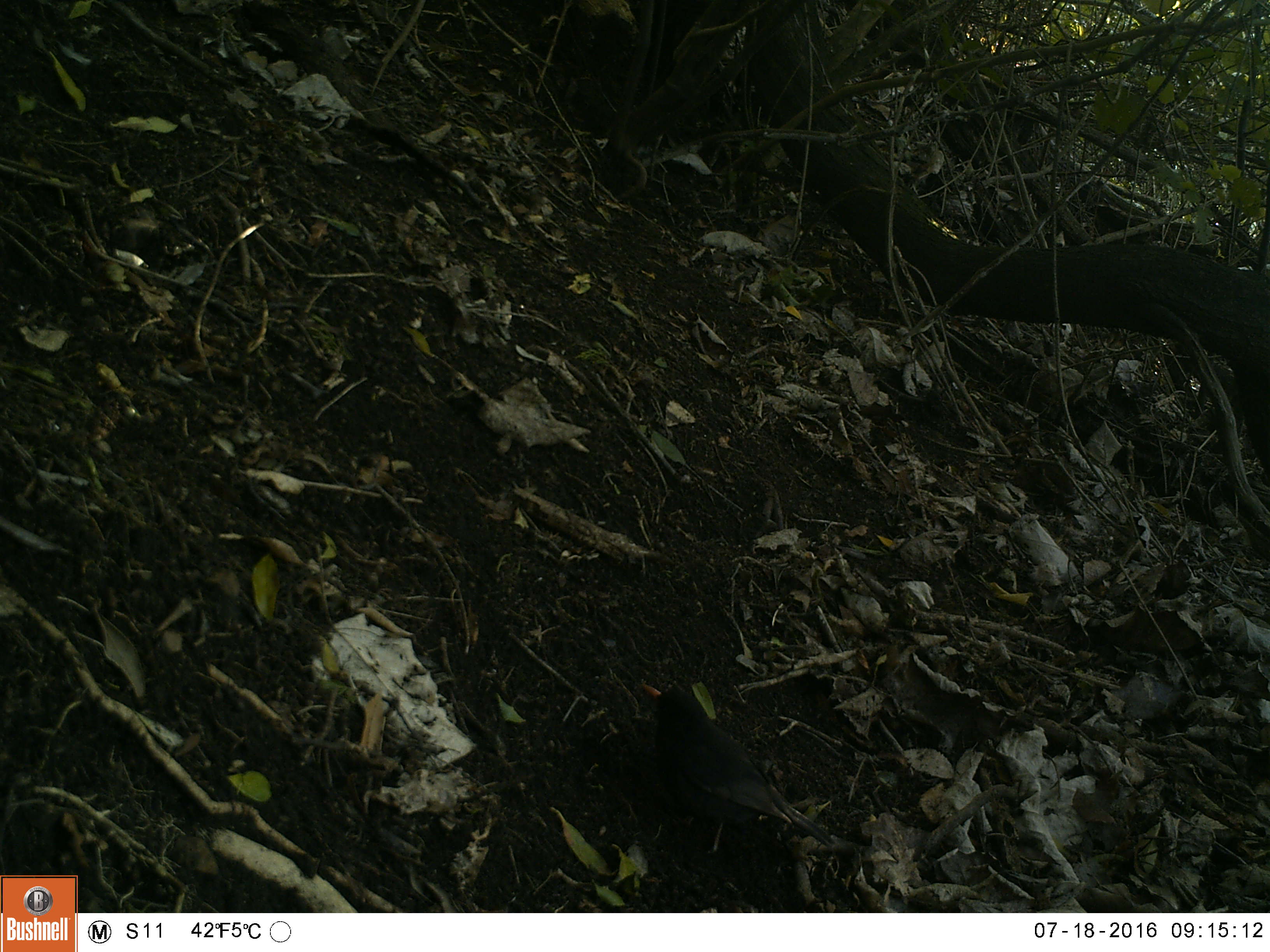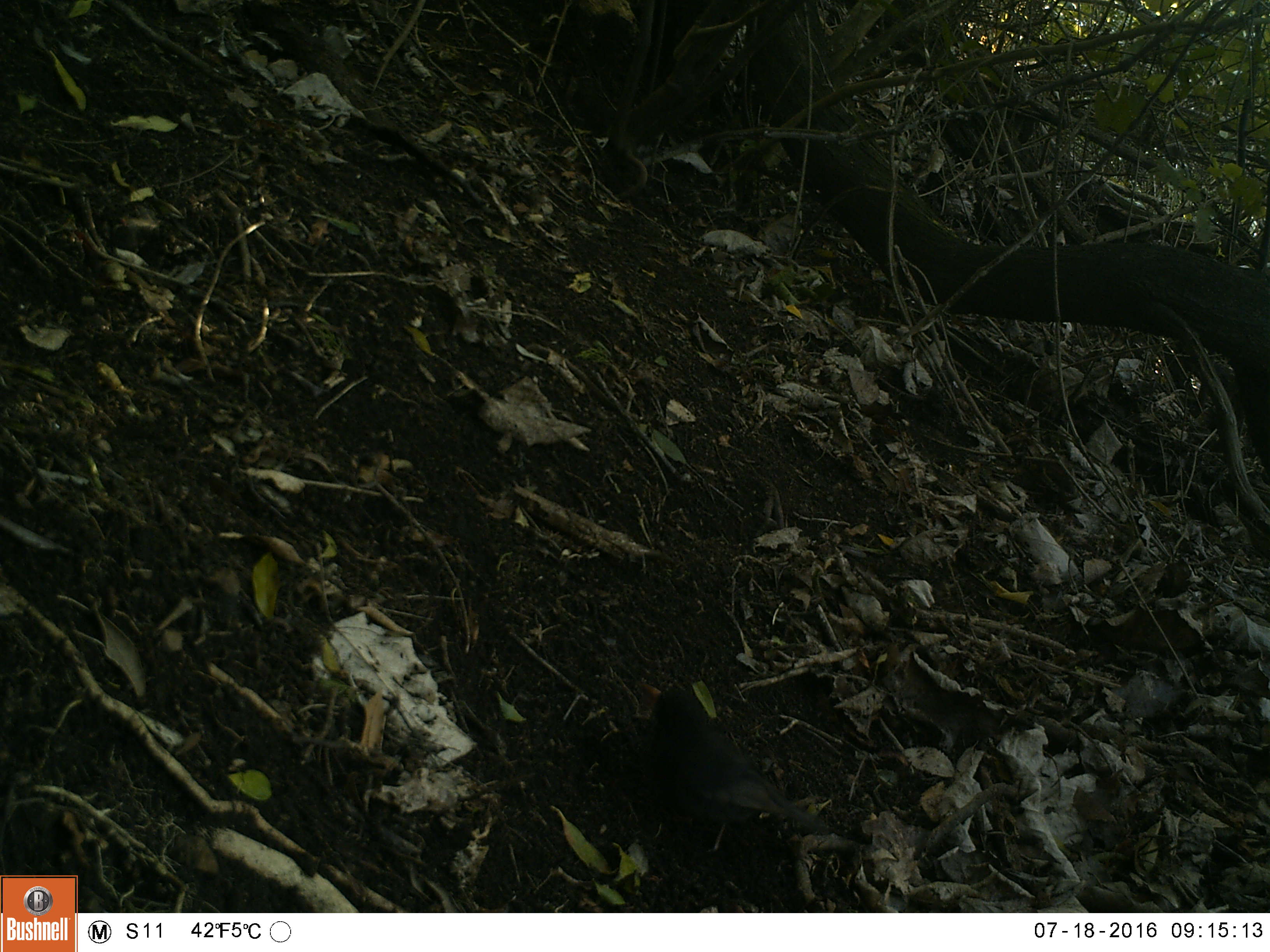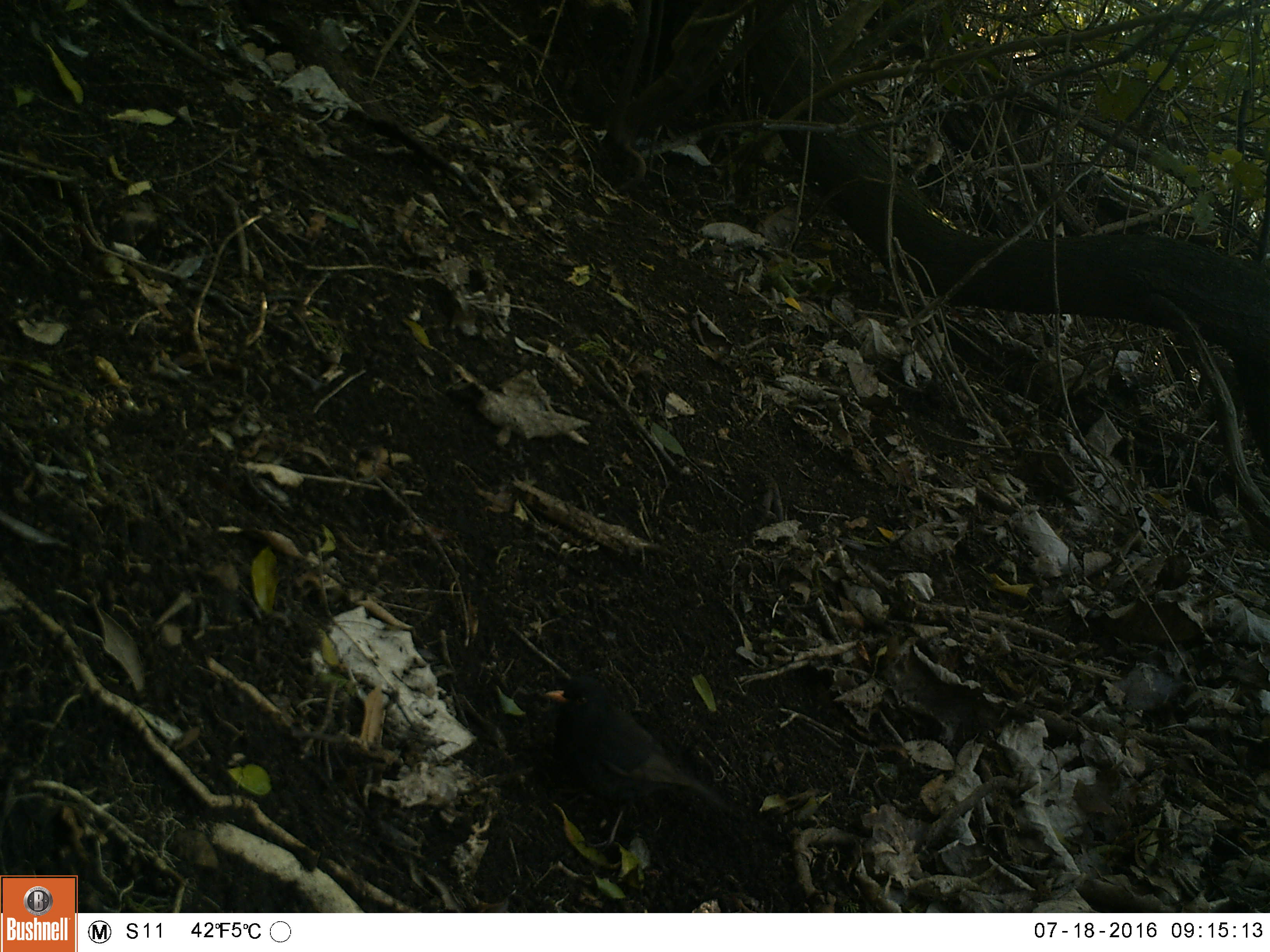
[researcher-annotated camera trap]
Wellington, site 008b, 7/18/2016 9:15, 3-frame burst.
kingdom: Animalia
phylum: Chordata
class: Aves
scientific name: Aves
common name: bird